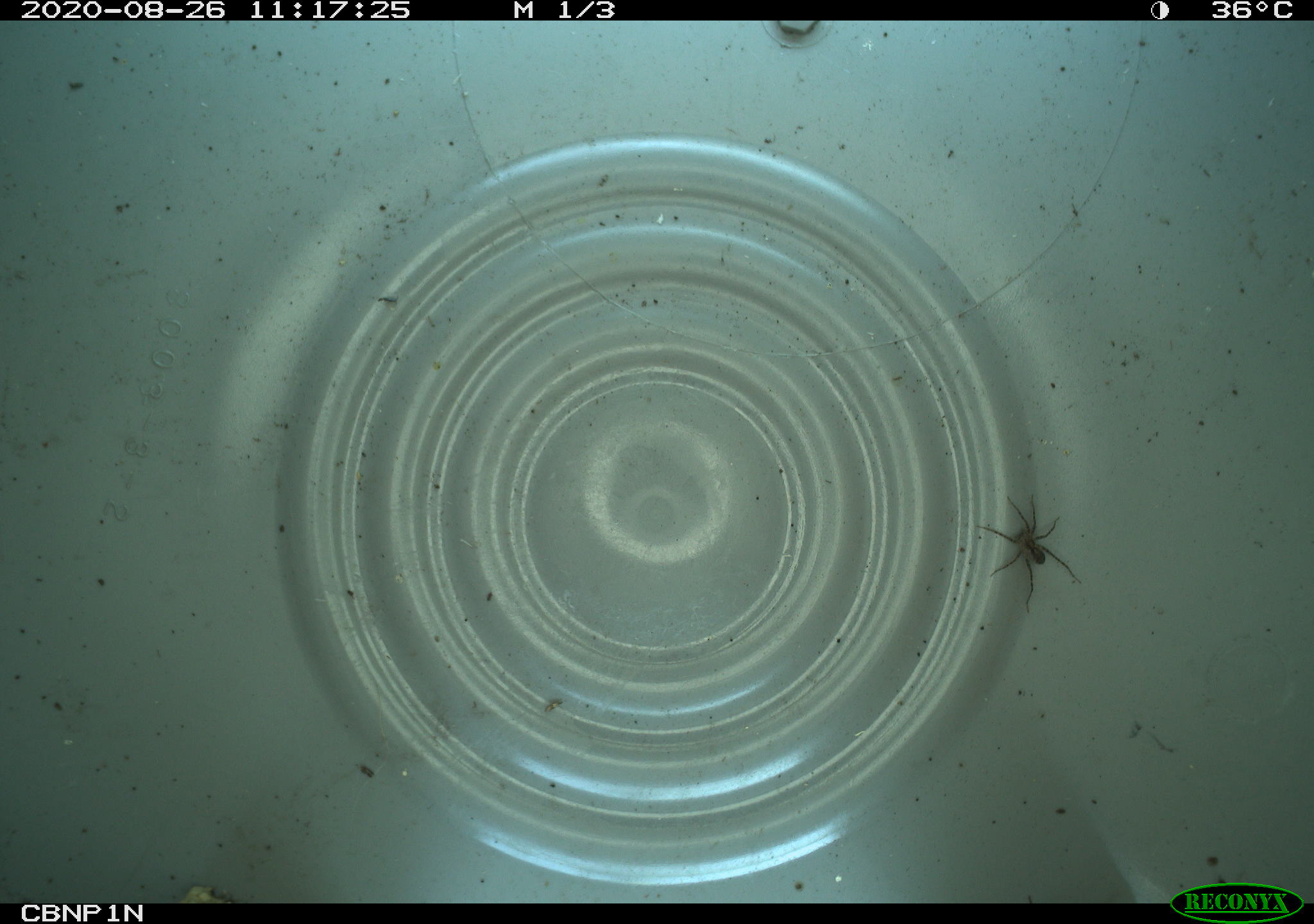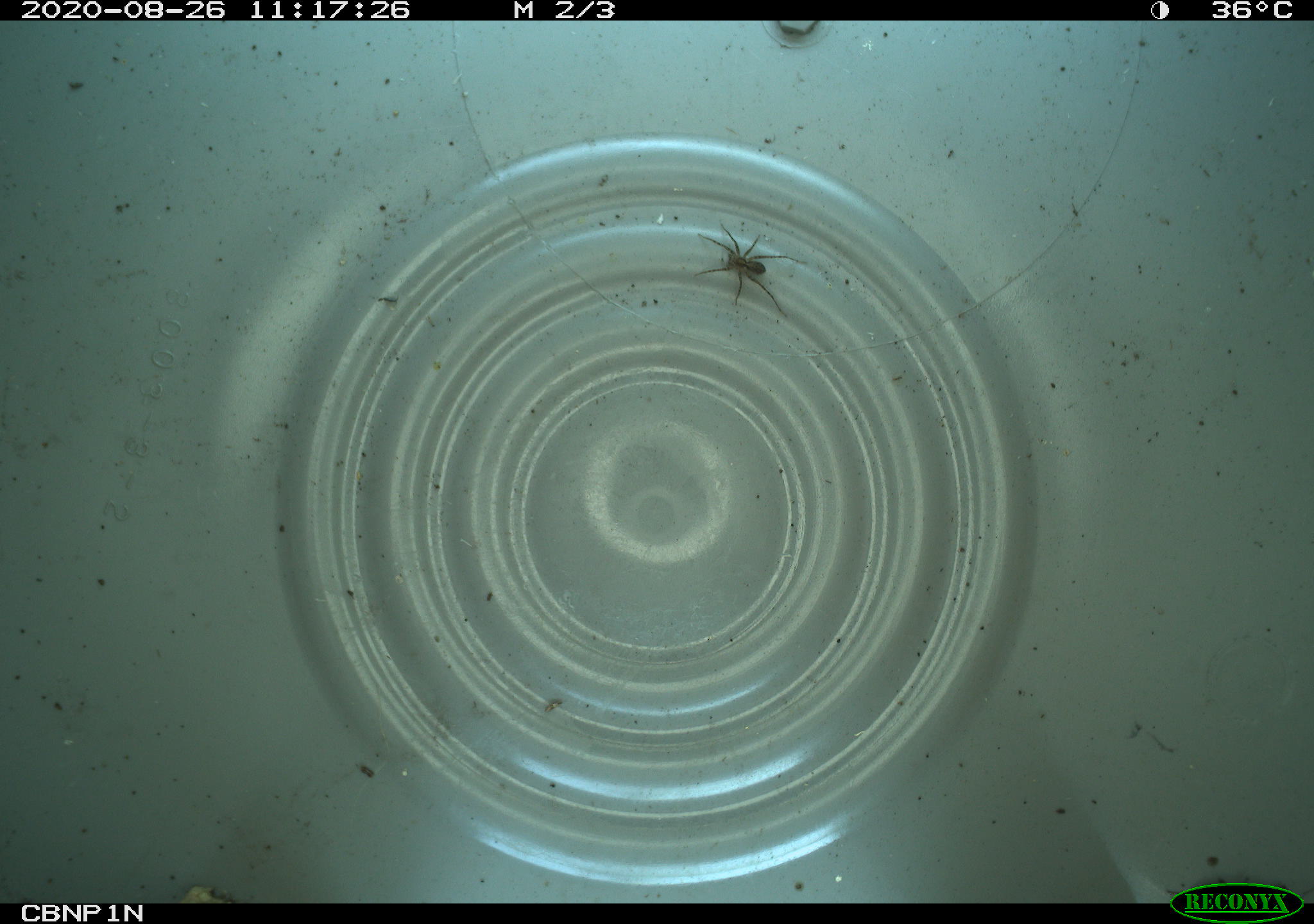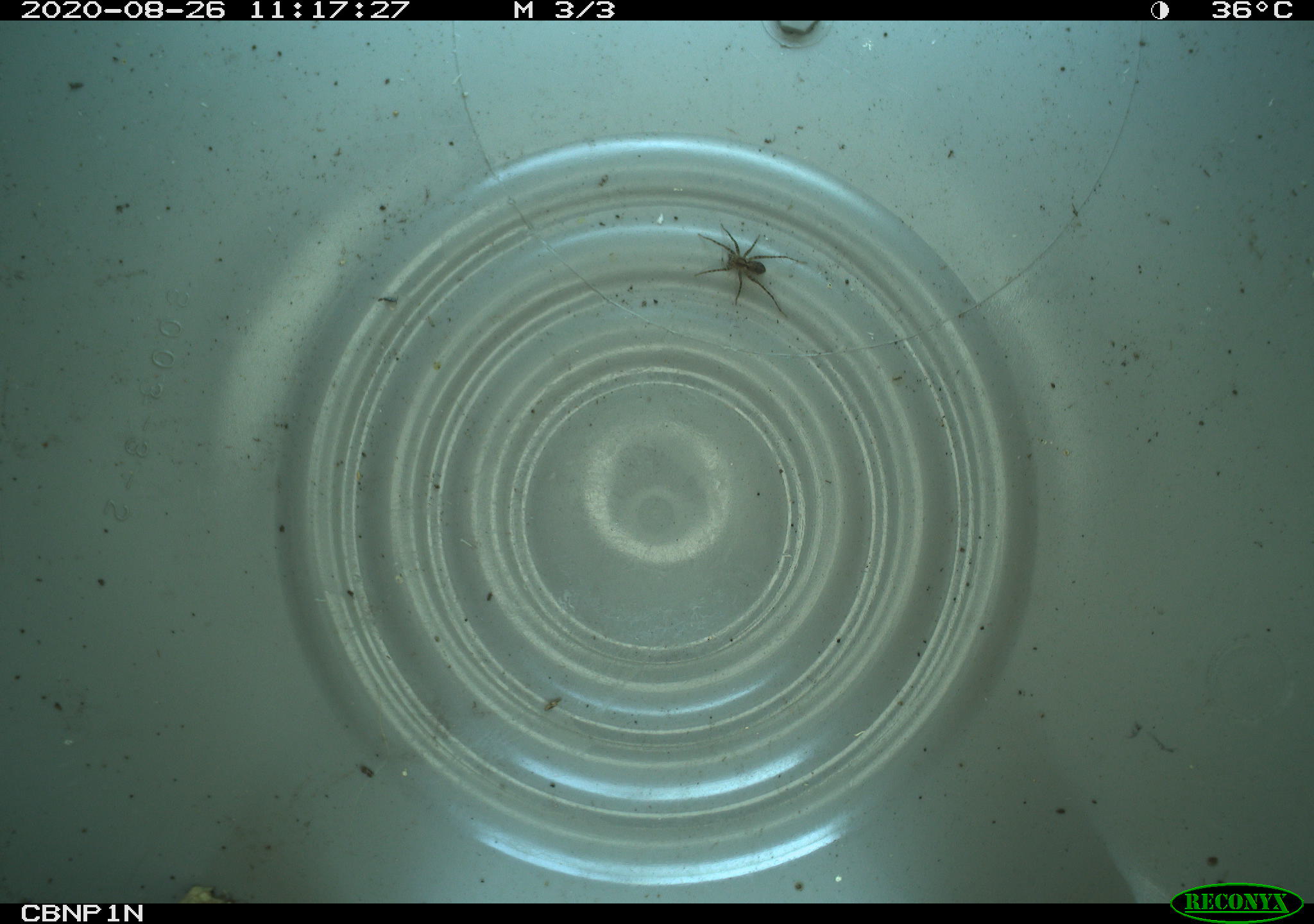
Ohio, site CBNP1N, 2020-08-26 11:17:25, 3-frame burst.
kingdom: Animalia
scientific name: Animalia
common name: animal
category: invertebrate